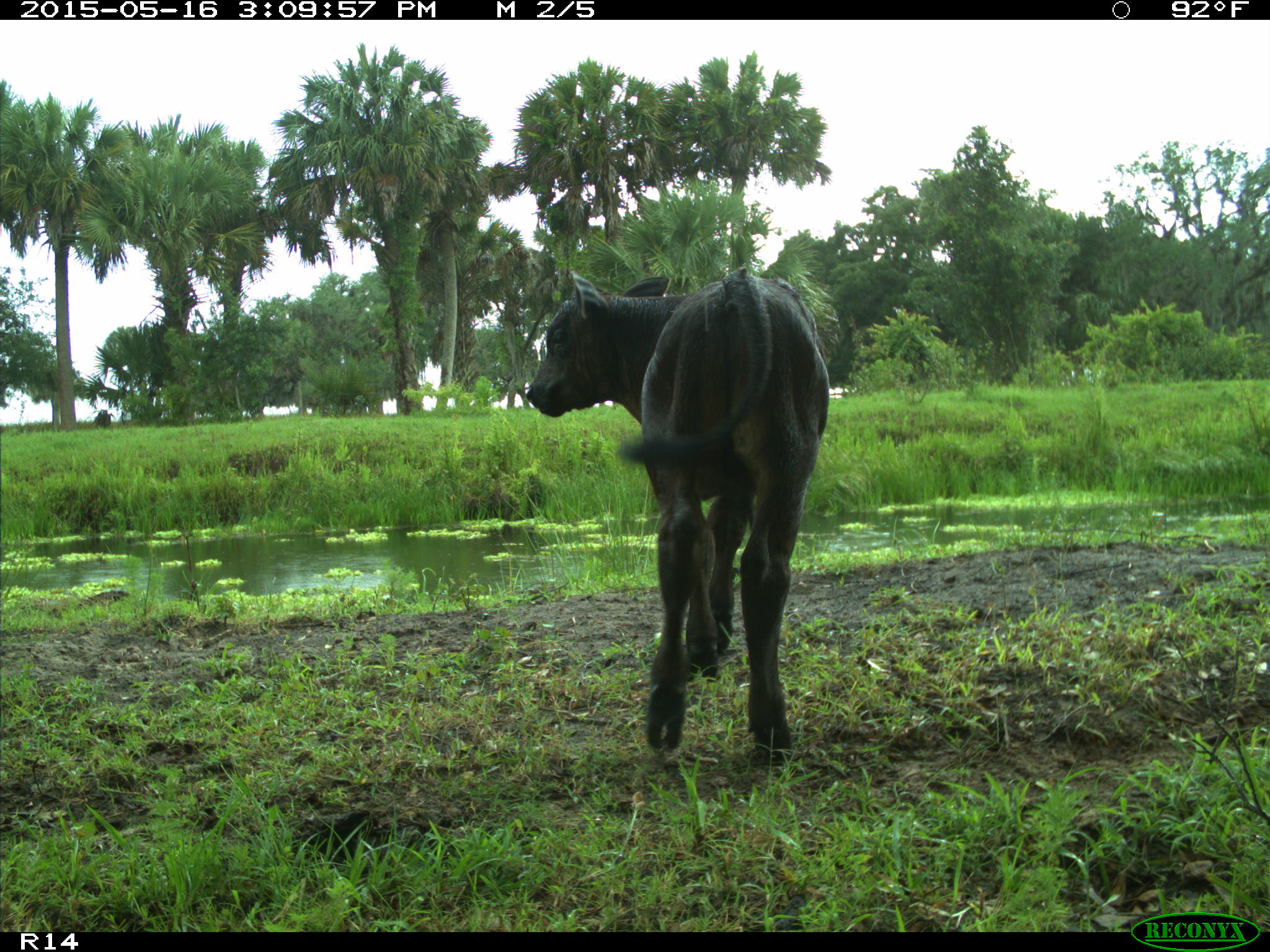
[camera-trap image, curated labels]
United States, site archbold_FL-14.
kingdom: Animalia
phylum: Chordata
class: Mammalia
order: Artiodactyla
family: Bovidae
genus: Bos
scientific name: Bos taurus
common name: domestic cow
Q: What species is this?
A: Bos taurus (domestic cow).